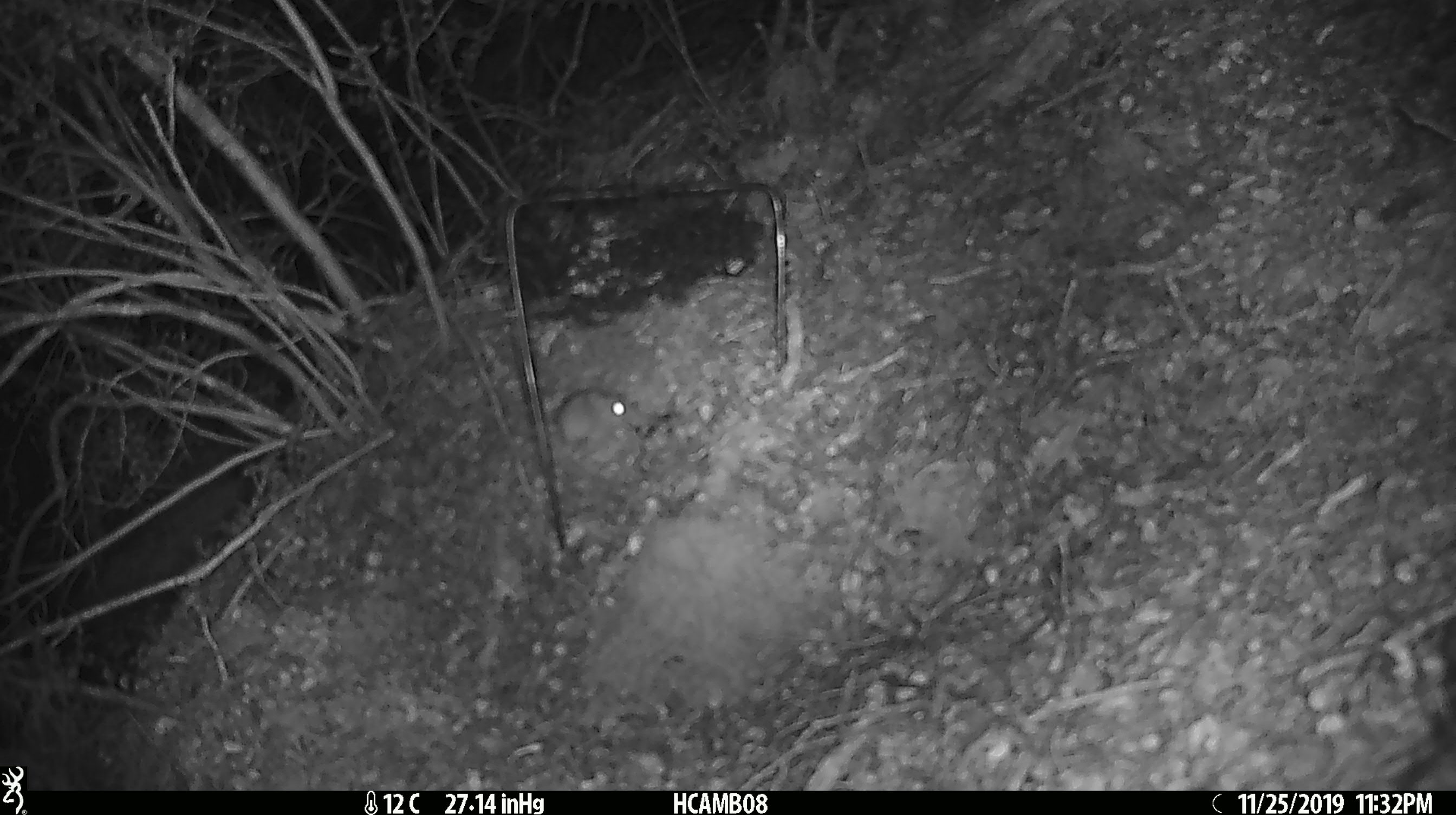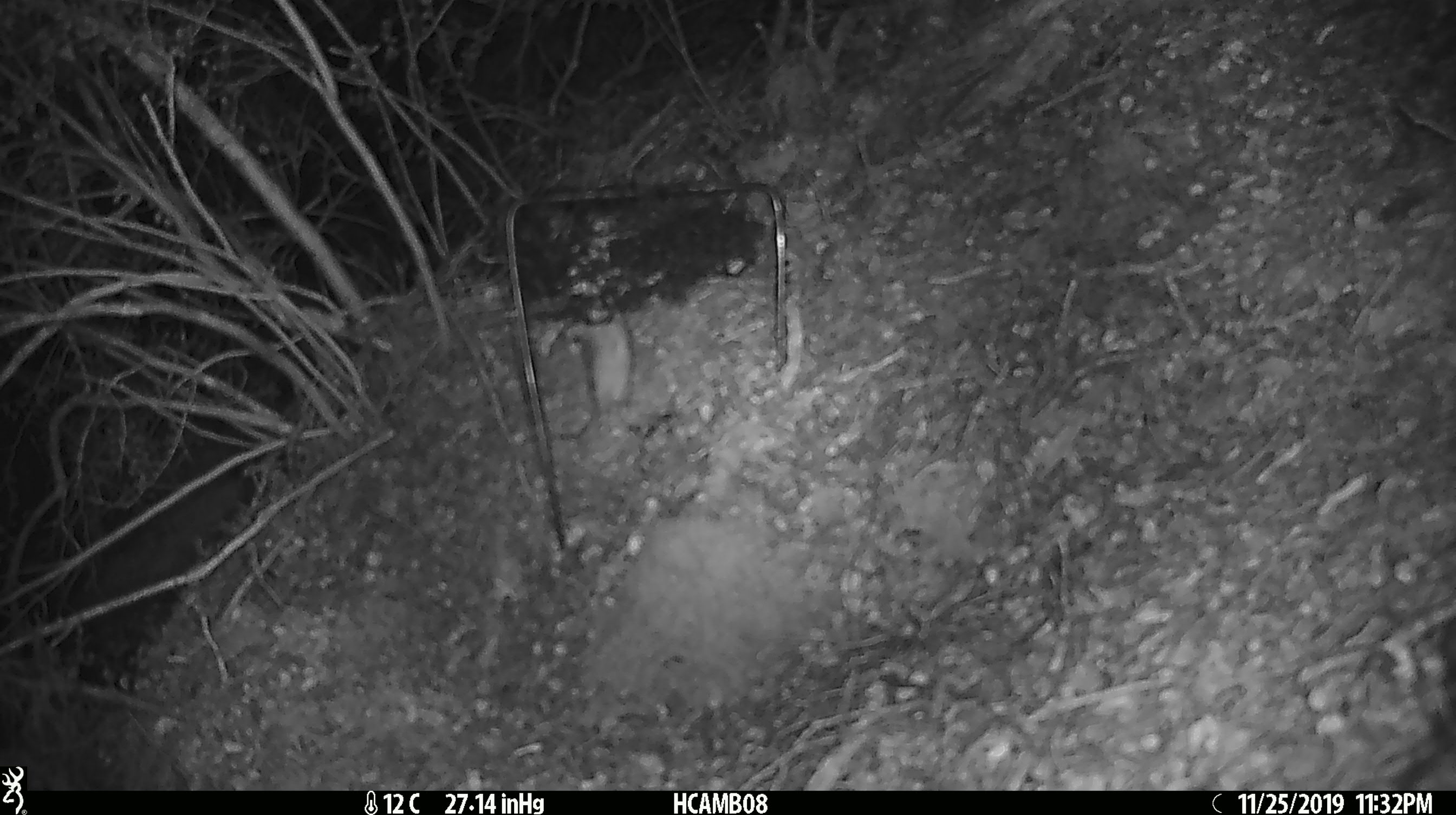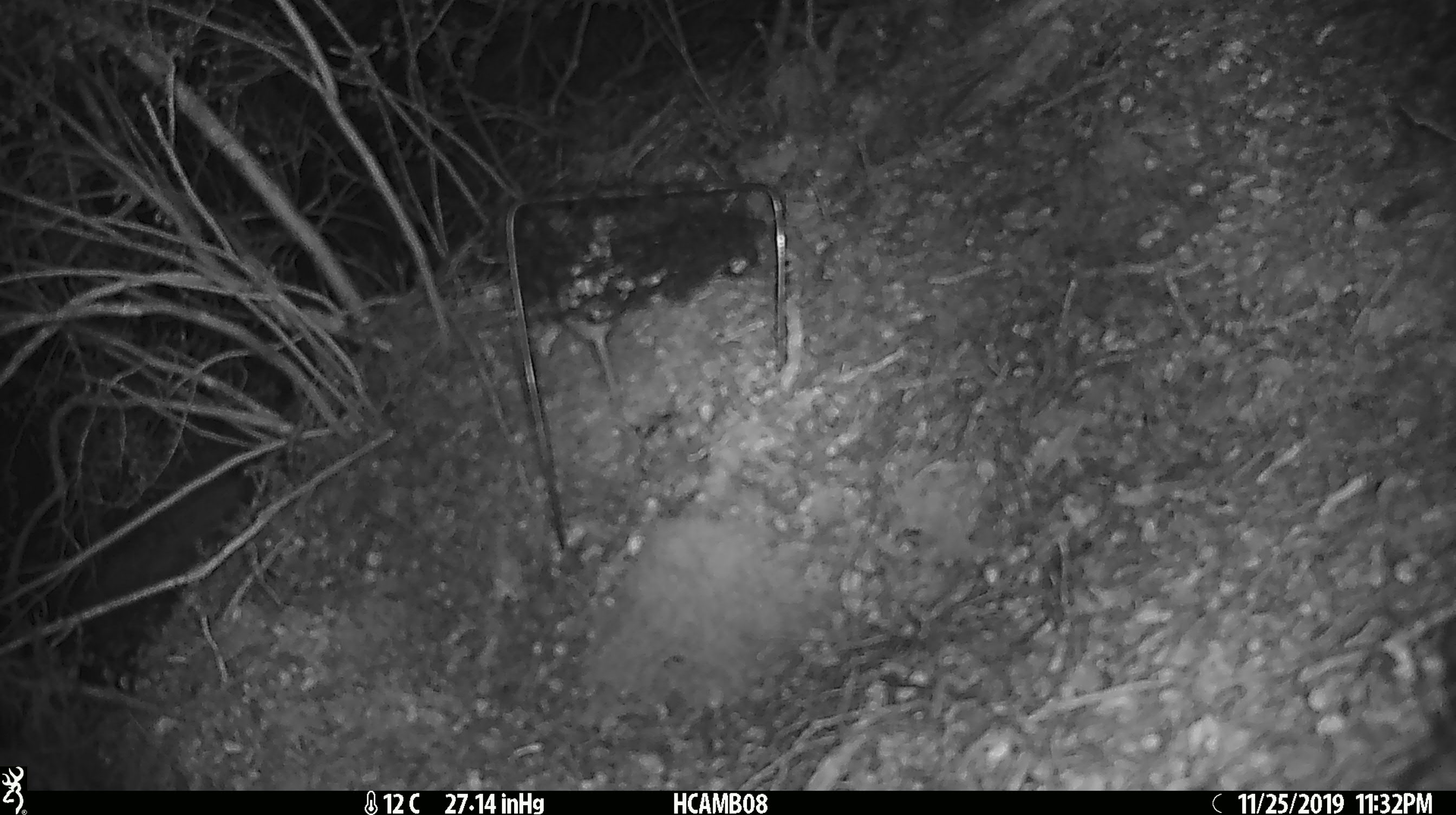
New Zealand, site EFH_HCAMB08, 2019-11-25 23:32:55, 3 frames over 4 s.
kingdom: Animalia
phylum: Chordata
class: Mammalia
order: Rodentia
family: Muridae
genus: Mus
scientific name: Mus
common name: mouse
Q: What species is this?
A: Mouse (Mus).